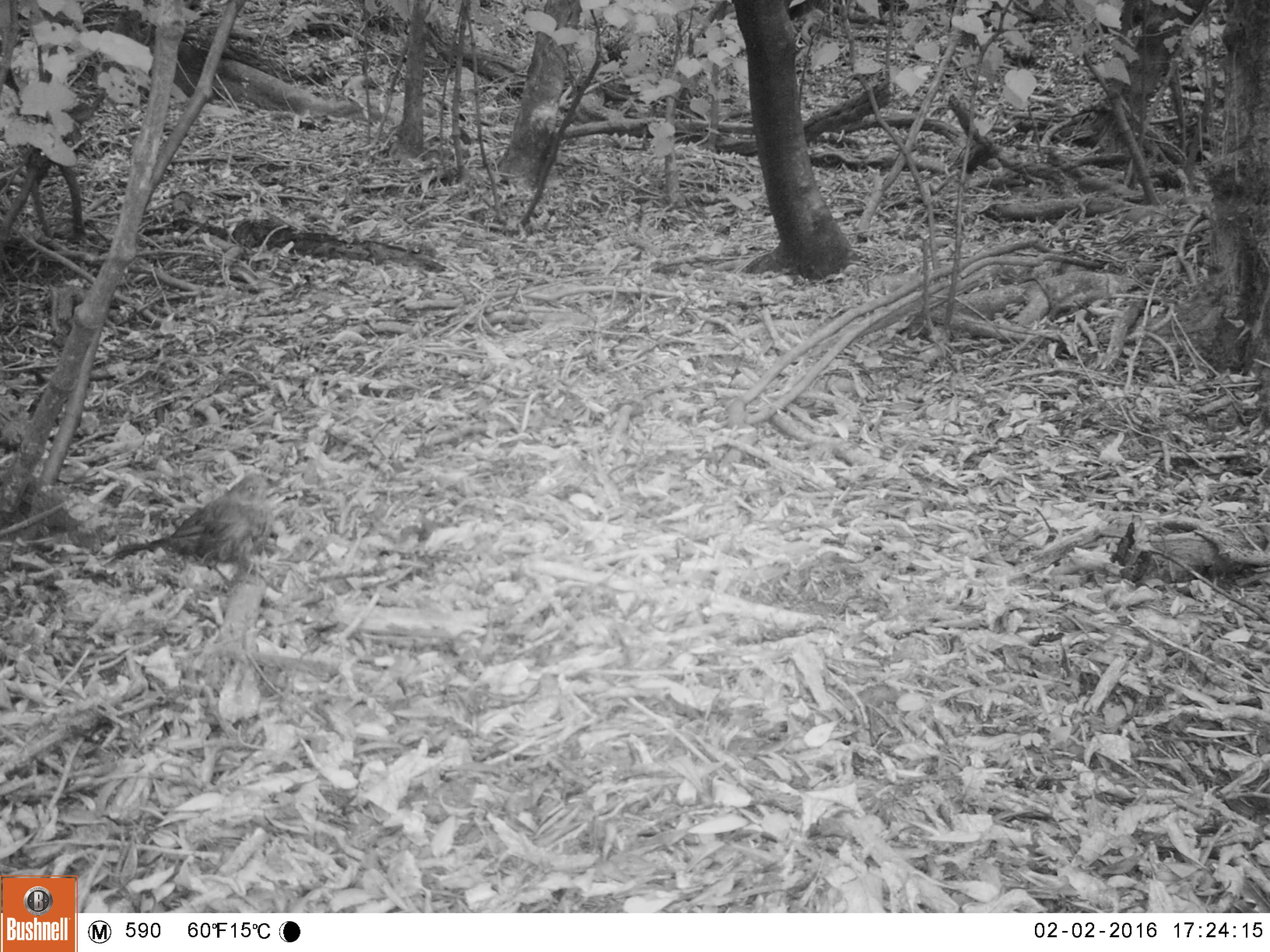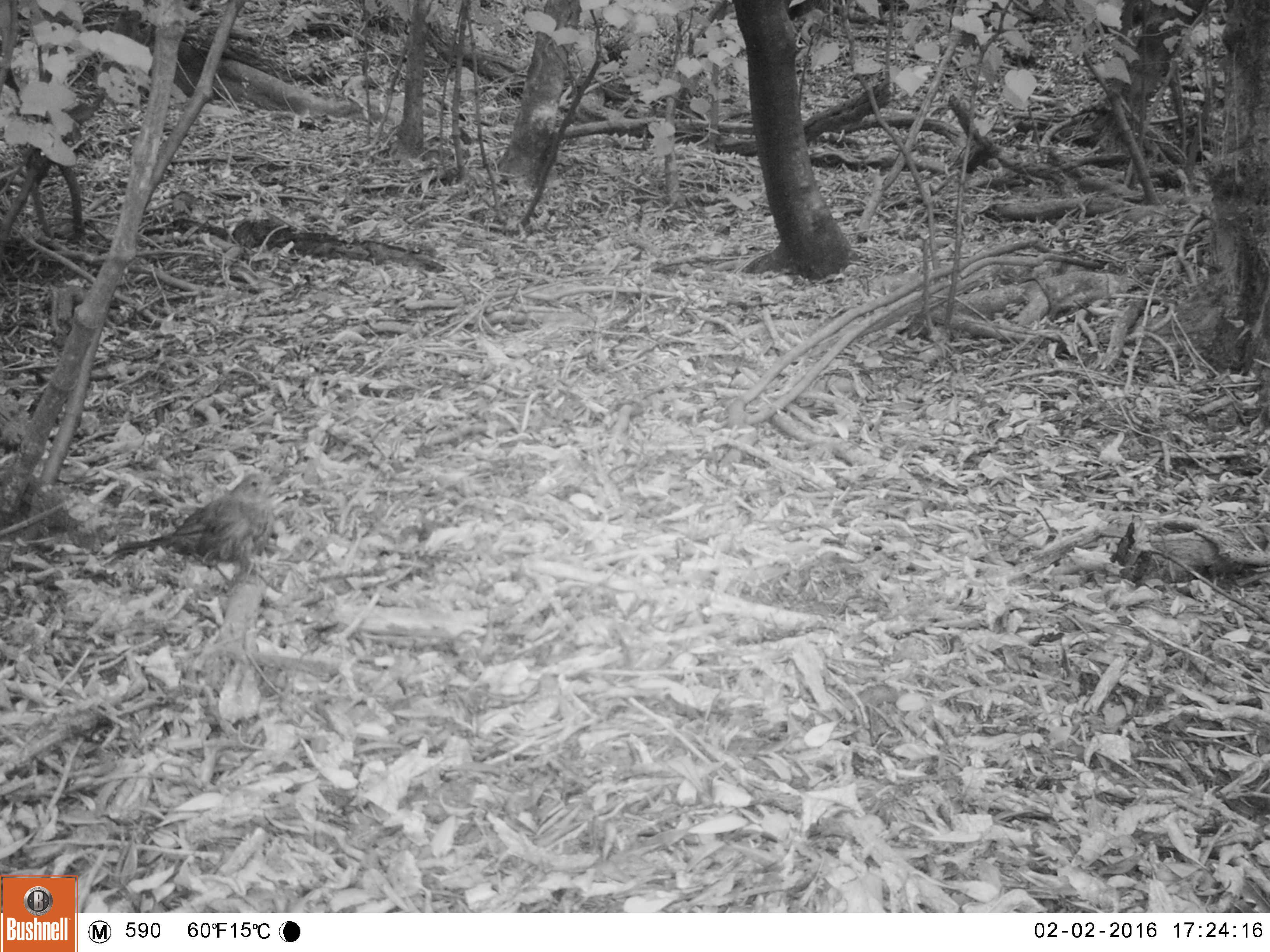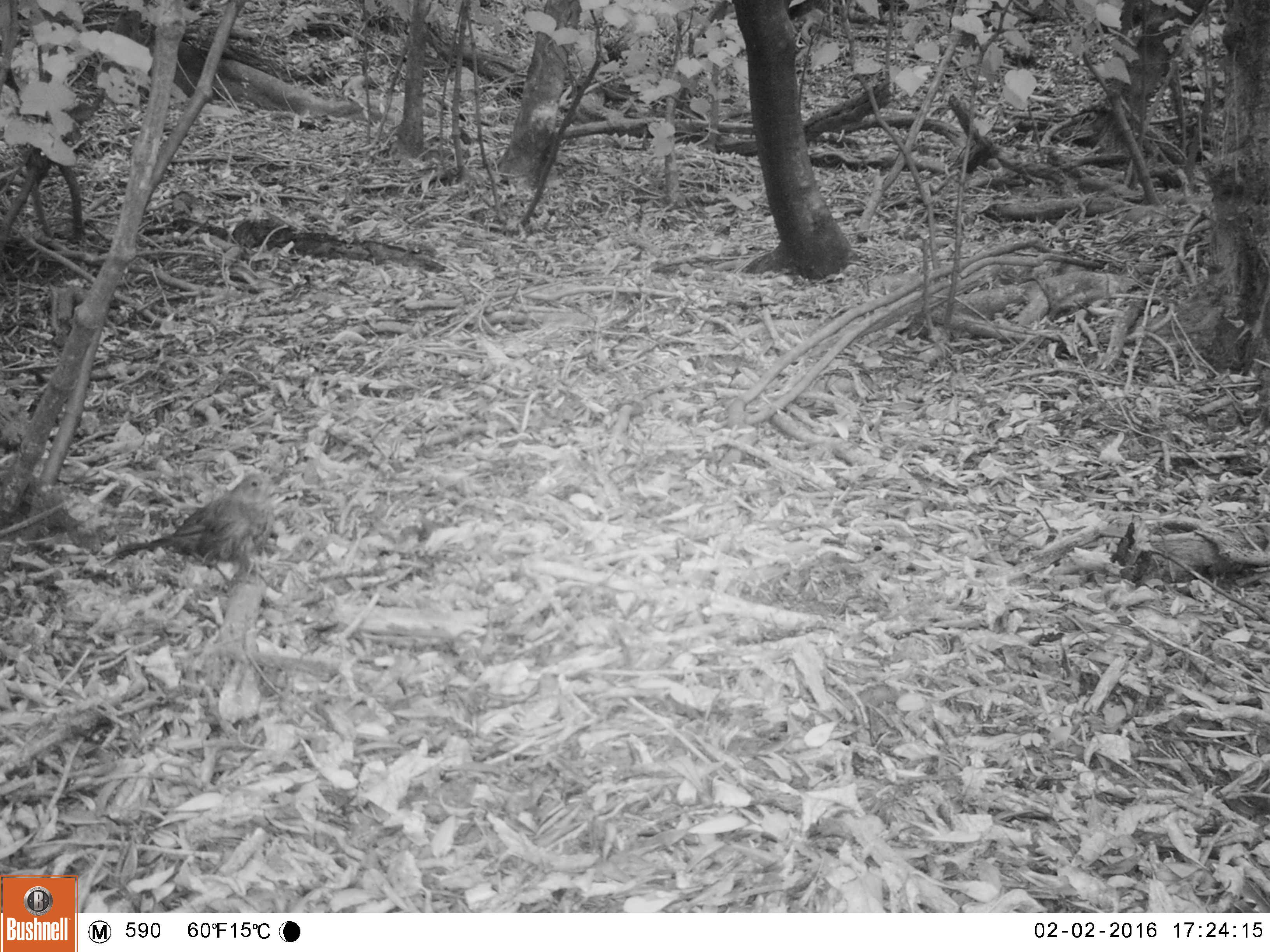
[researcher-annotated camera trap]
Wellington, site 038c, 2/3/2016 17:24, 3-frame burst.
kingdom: Animalia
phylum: Chordata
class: Aves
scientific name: Aves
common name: bird